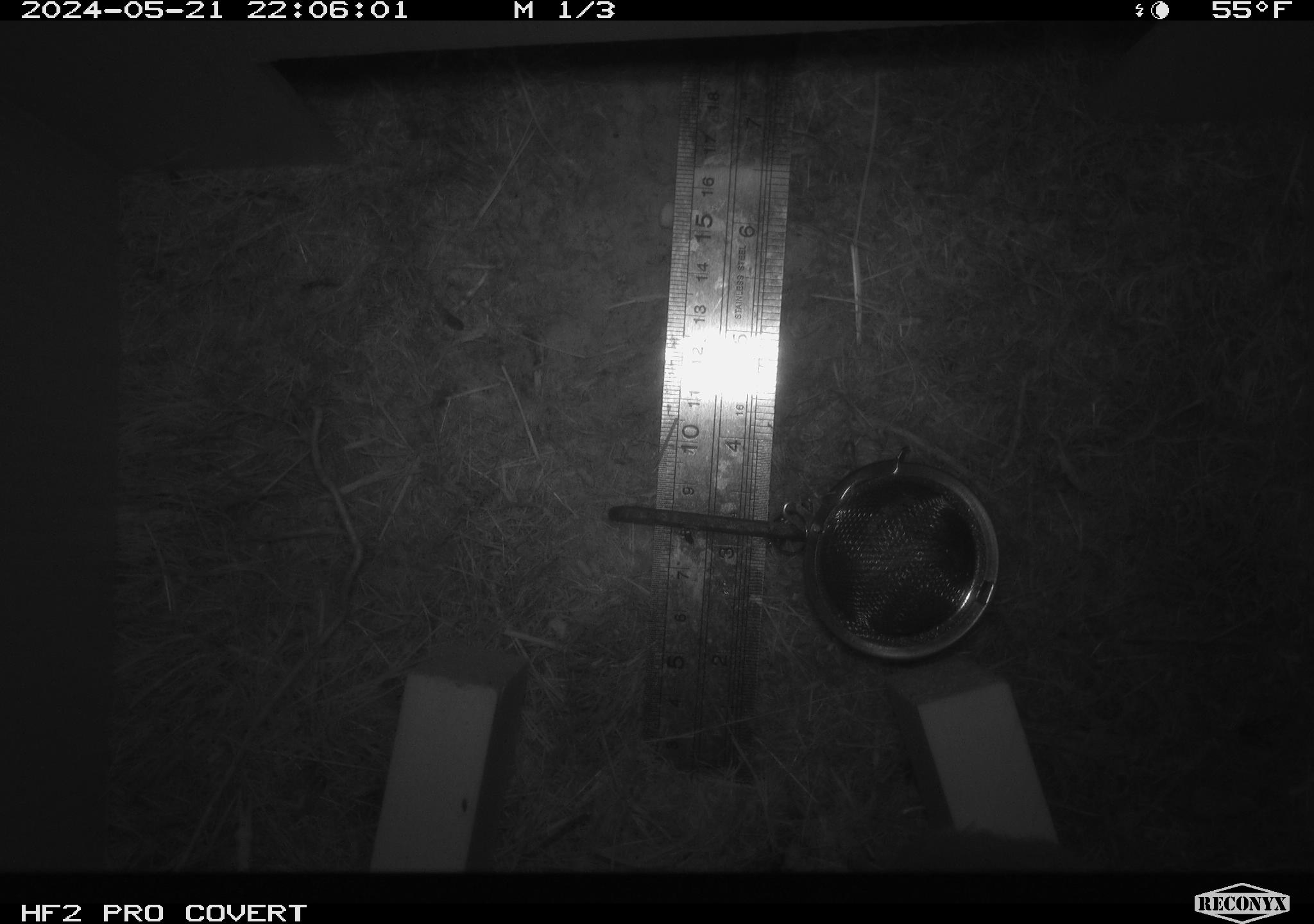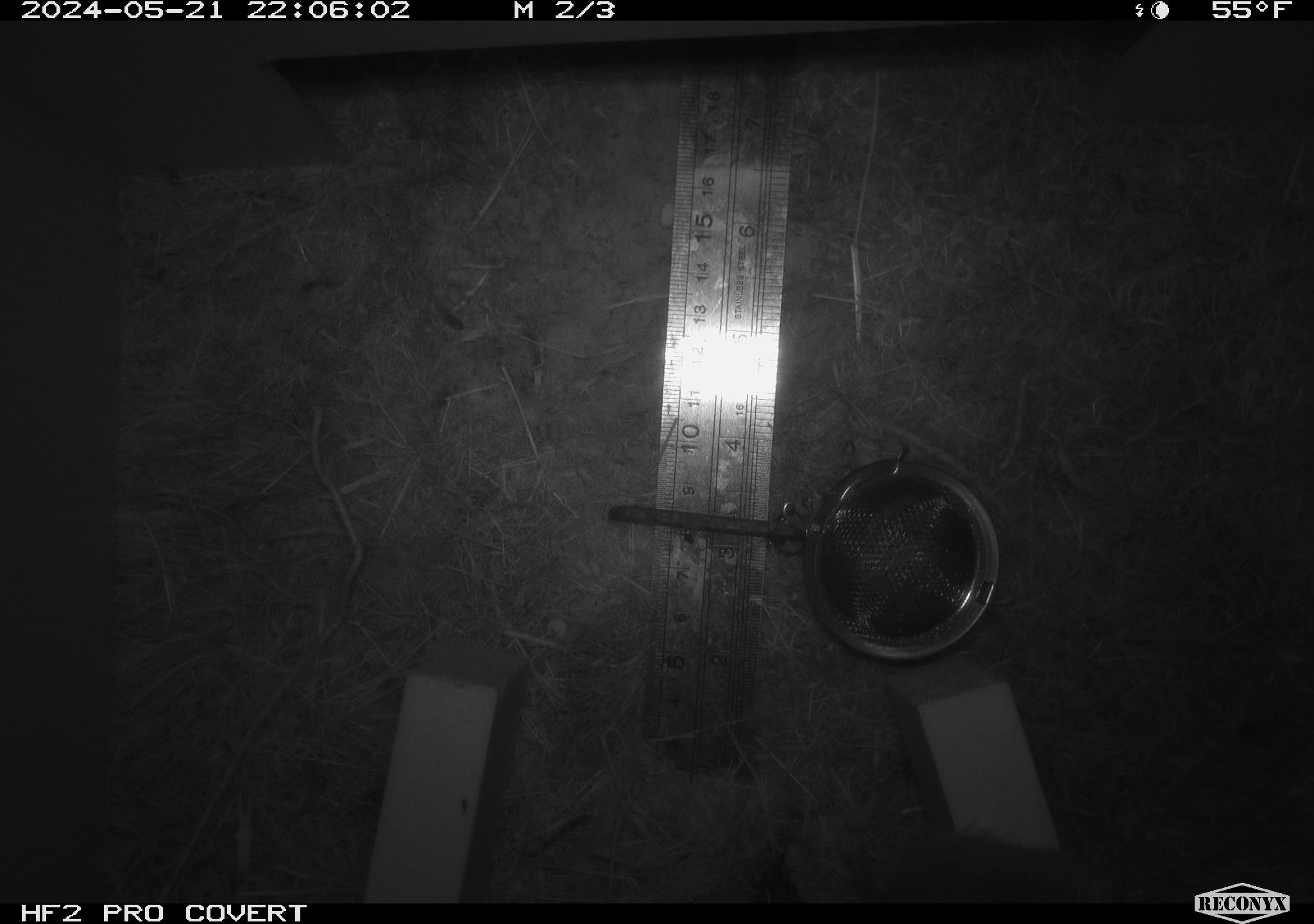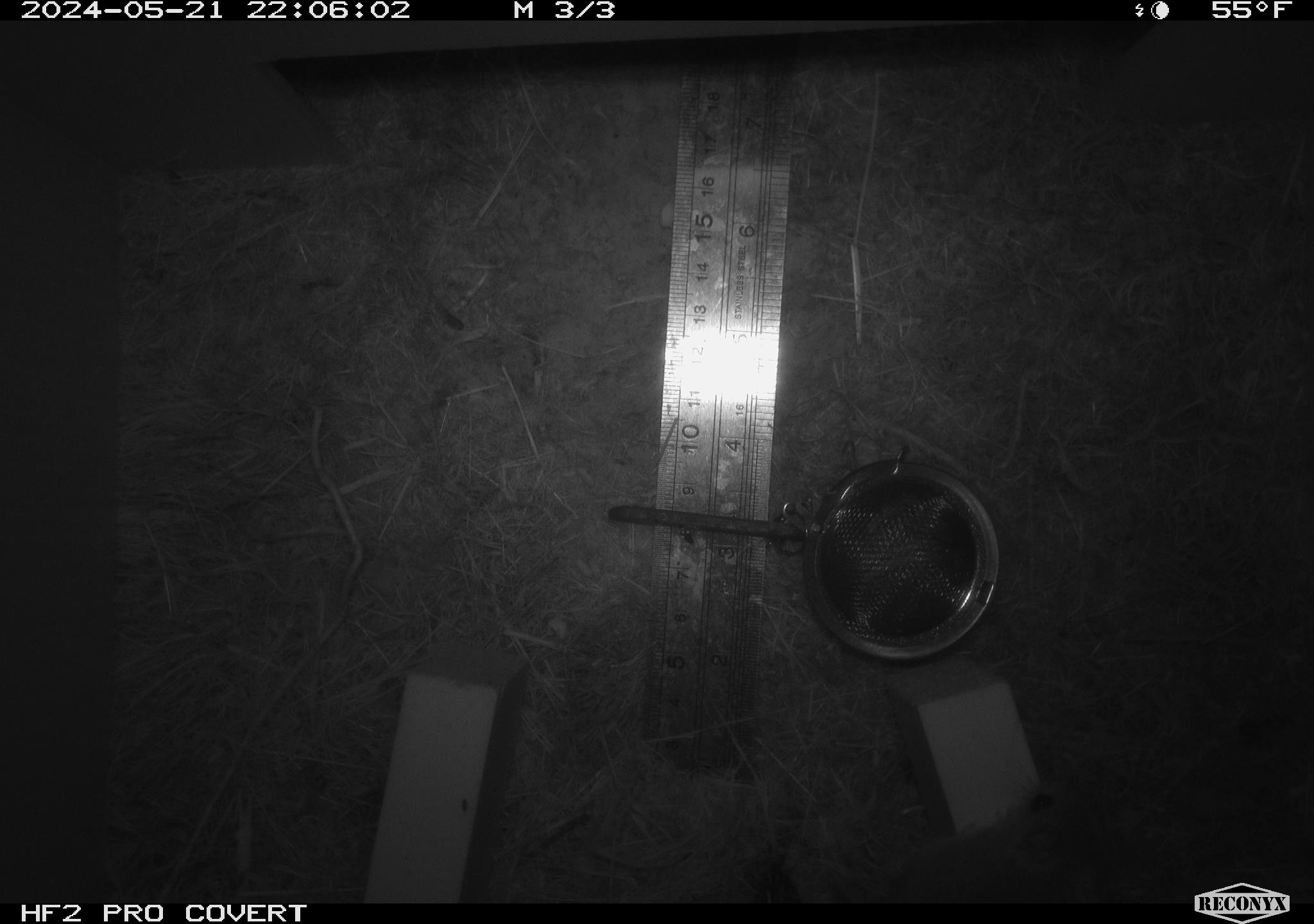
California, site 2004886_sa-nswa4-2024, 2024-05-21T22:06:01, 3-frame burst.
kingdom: Animalia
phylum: Chordata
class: Mammalia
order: Rodentia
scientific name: Rodentia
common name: rodent